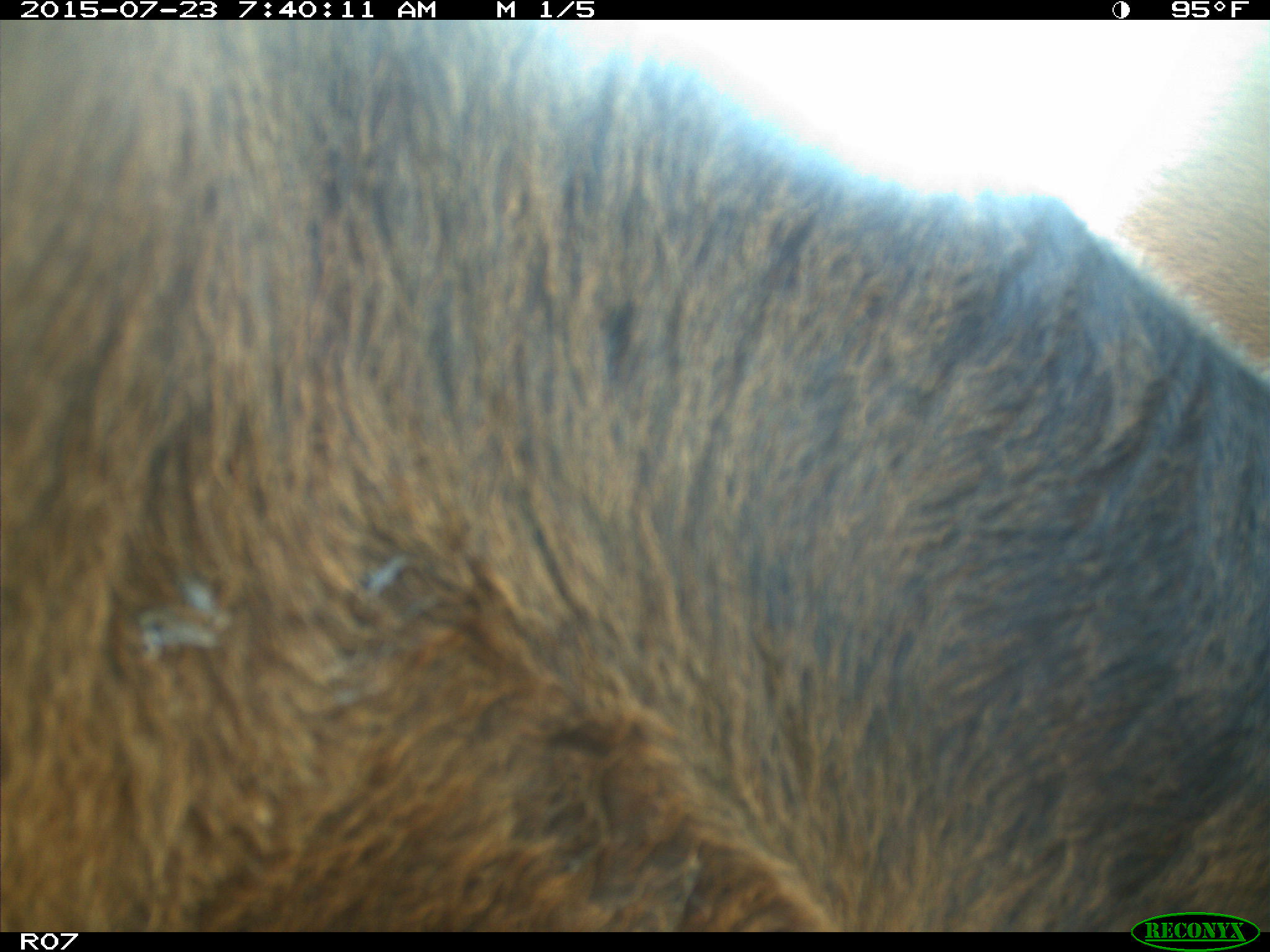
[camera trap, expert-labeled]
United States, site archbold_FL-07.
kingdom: Animalia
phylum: Chordata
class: Mammalia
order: Artiodactyla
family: Bovidae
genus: Bos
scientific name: Bos taurus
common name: domestic cow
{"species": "Bos taurus (domestic cow)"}